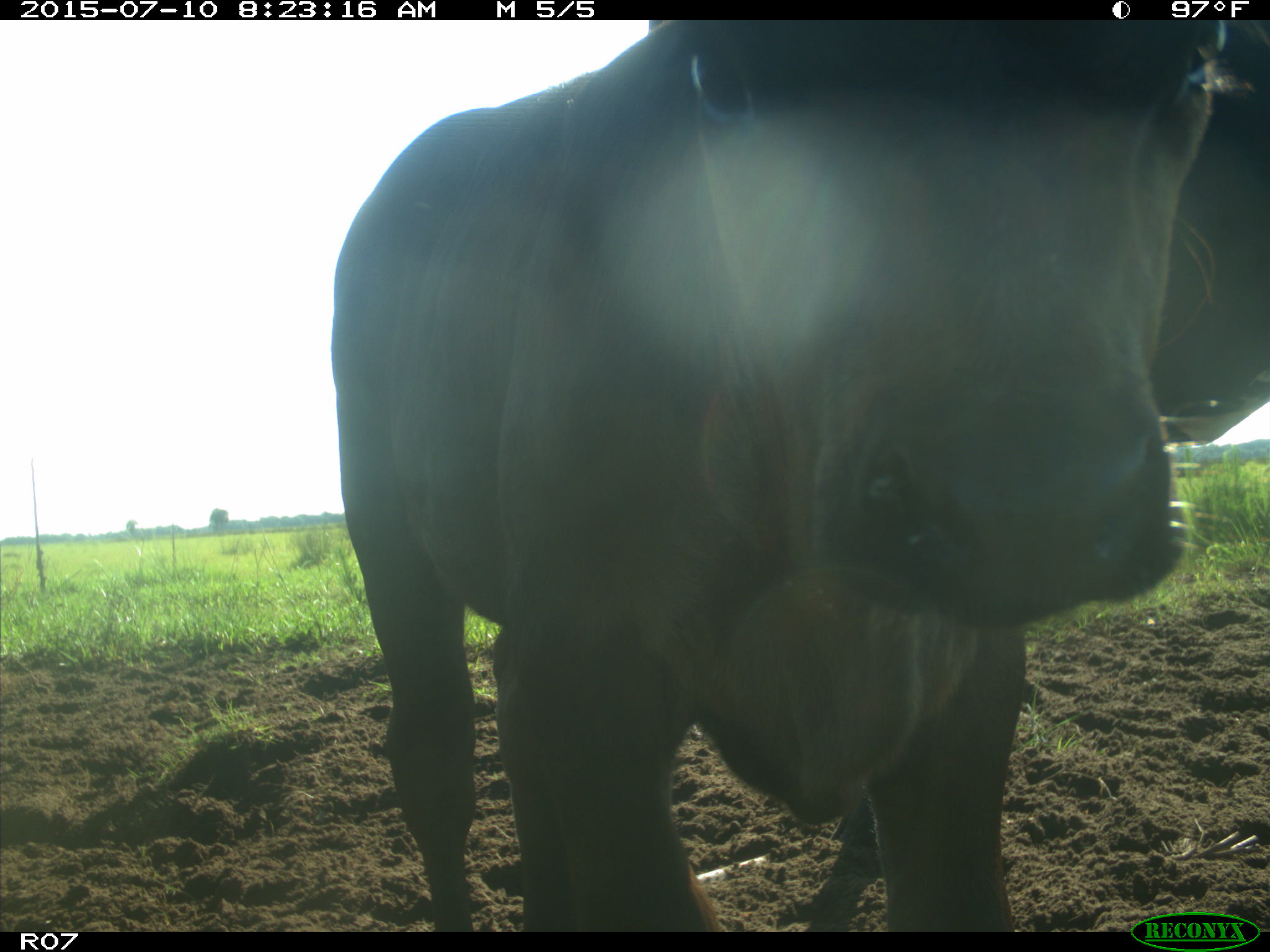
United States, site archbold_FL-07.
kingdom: Animalia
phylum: Chordata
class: Mammalia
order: Artiodactyla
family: Bovidae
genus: Bos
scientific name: Bos taurus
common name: domestic cow